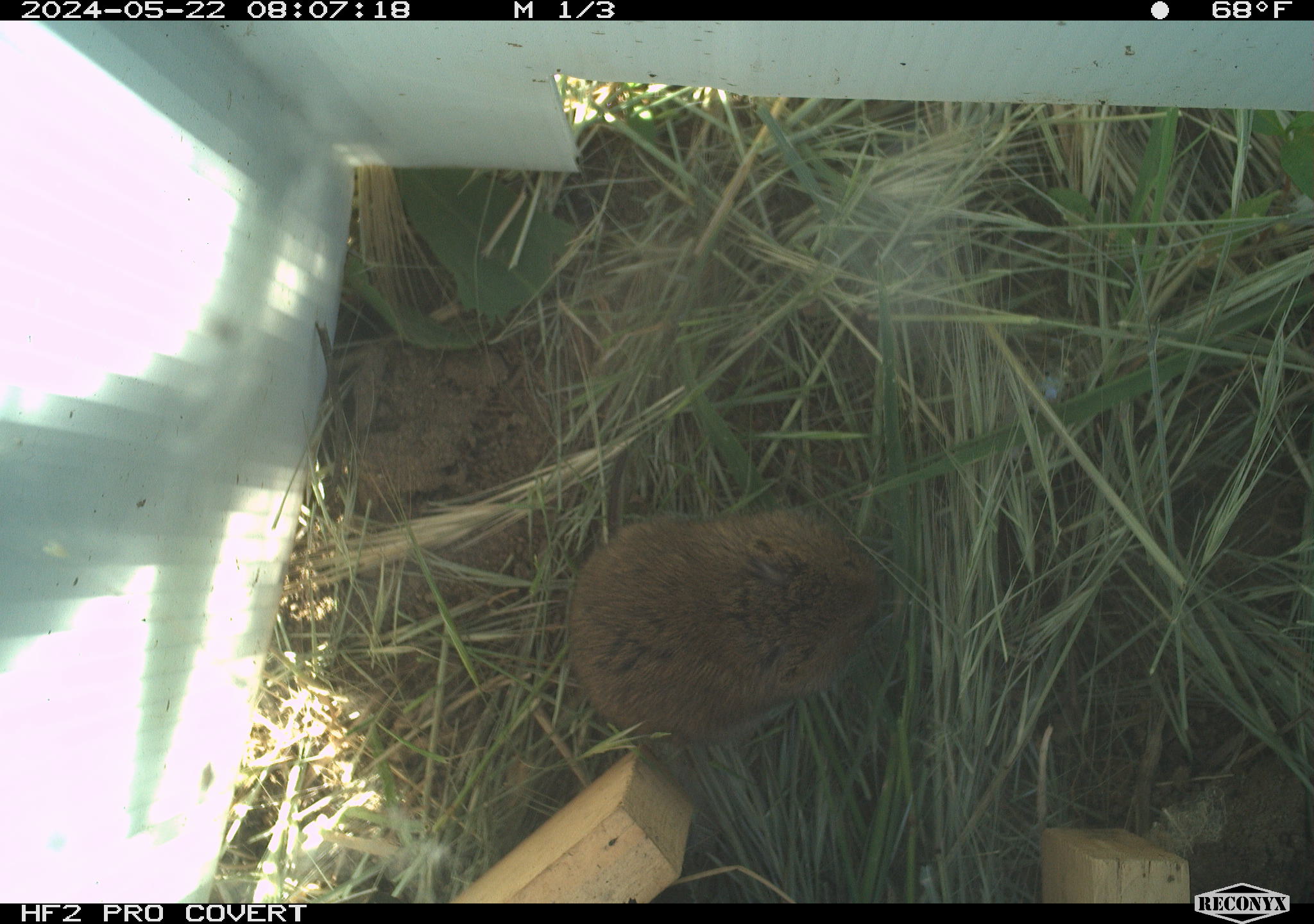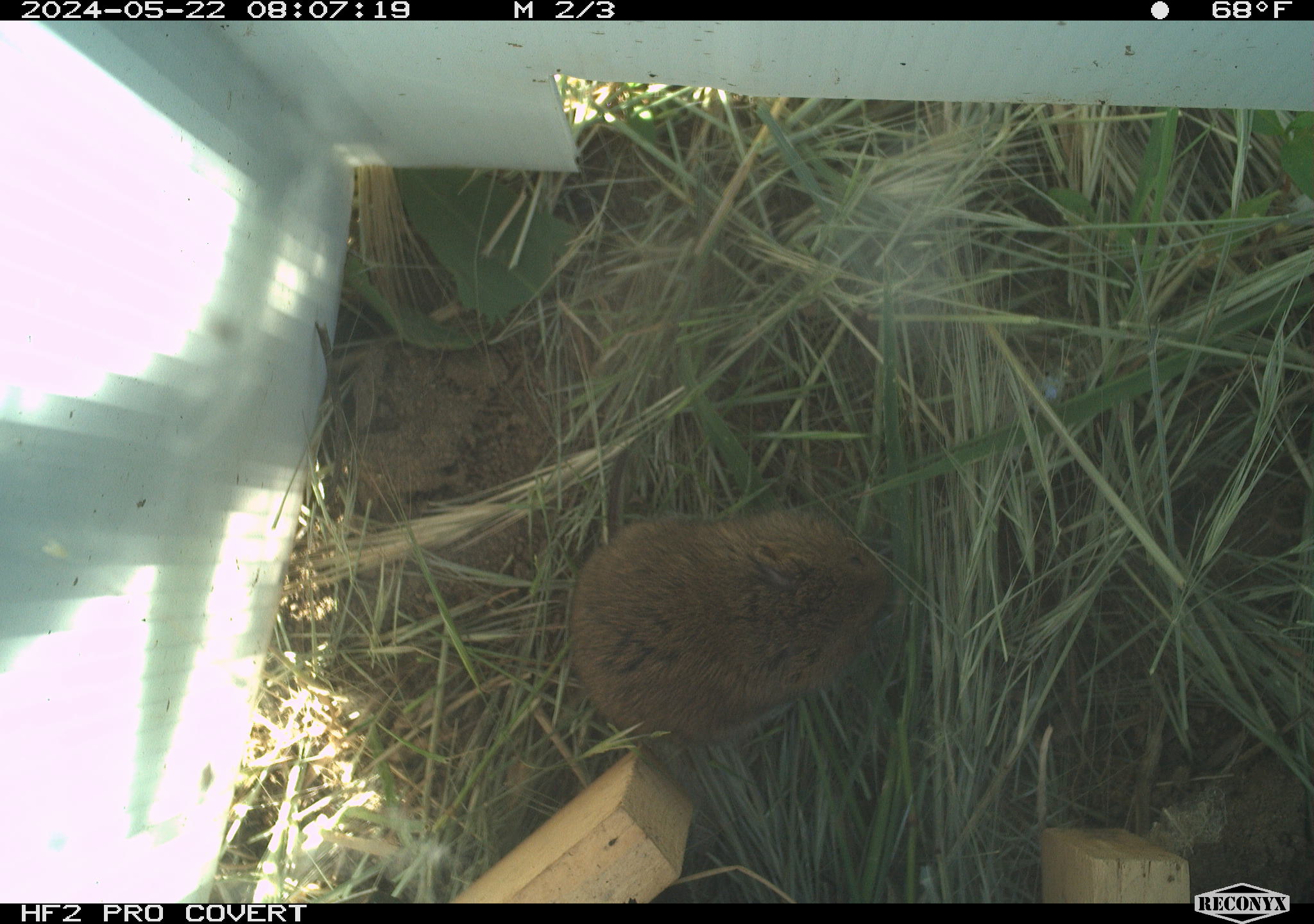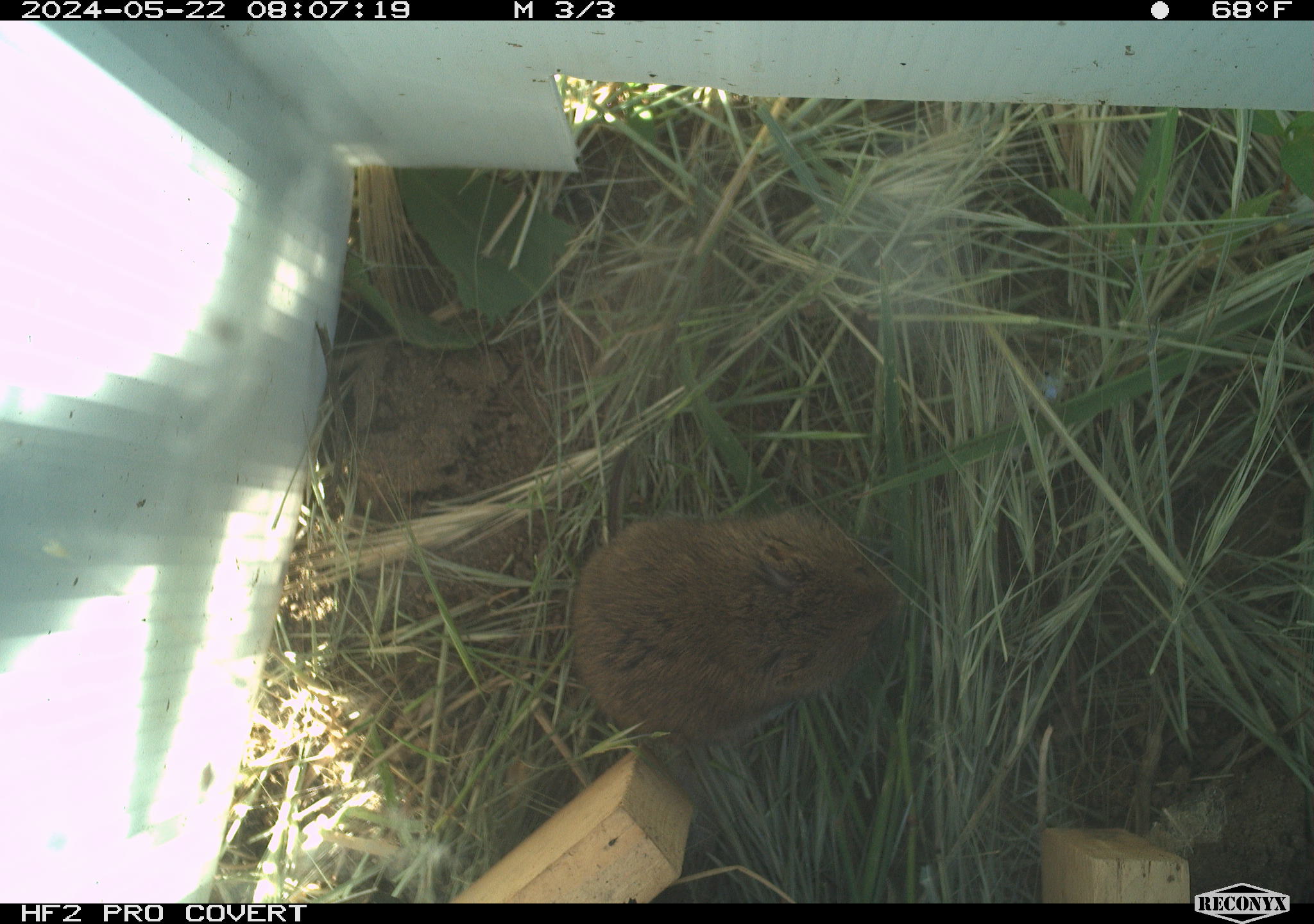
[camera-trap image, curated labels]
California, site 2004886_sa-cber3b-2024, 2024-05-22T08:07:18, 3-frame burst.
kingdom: Animalia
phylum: Chordata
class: Mammalia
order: Rodentia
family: Cricetidae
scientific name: Arvicolinae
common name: voles, lemmings, and muskrats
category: arvicolinae subfamily